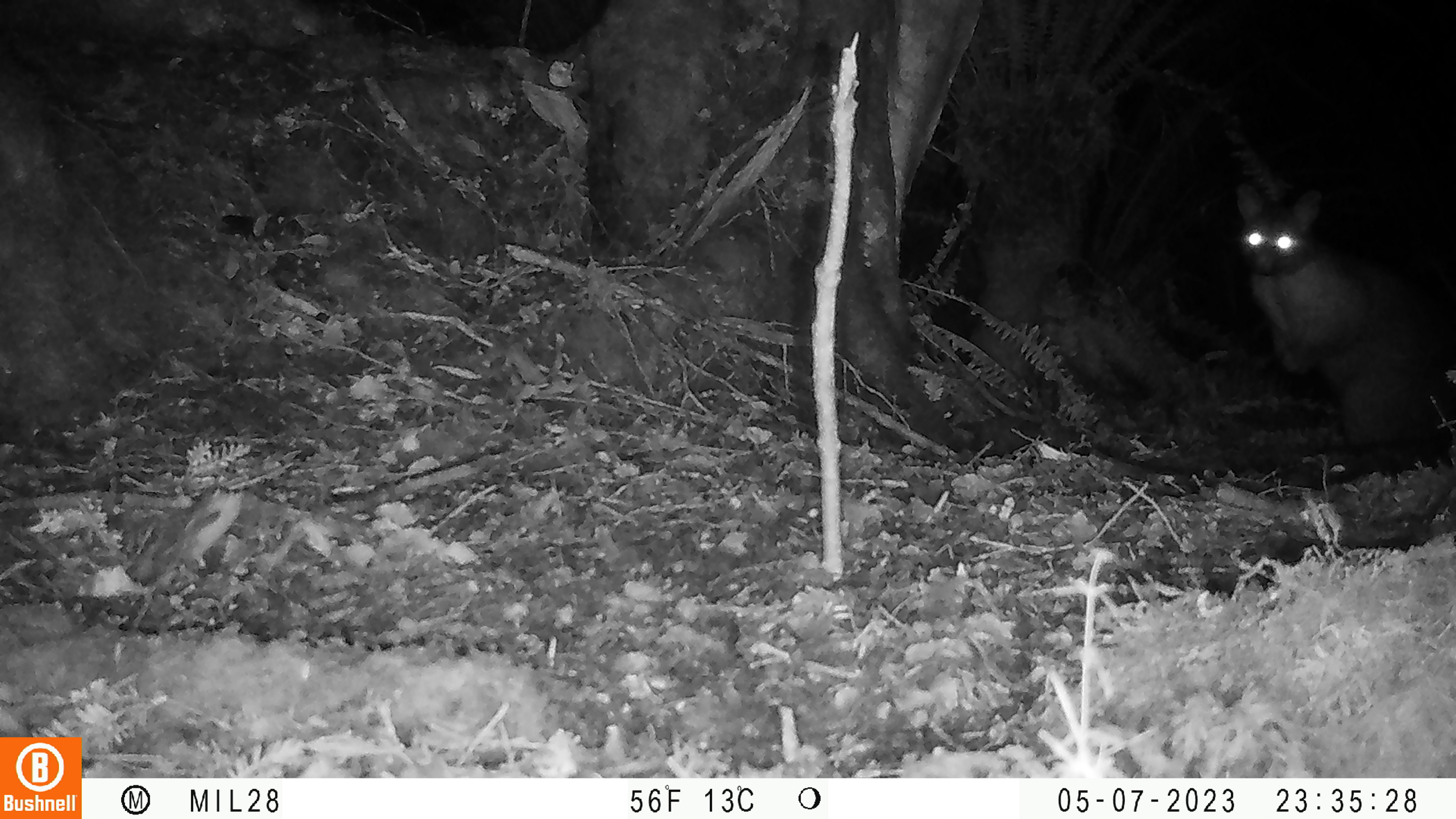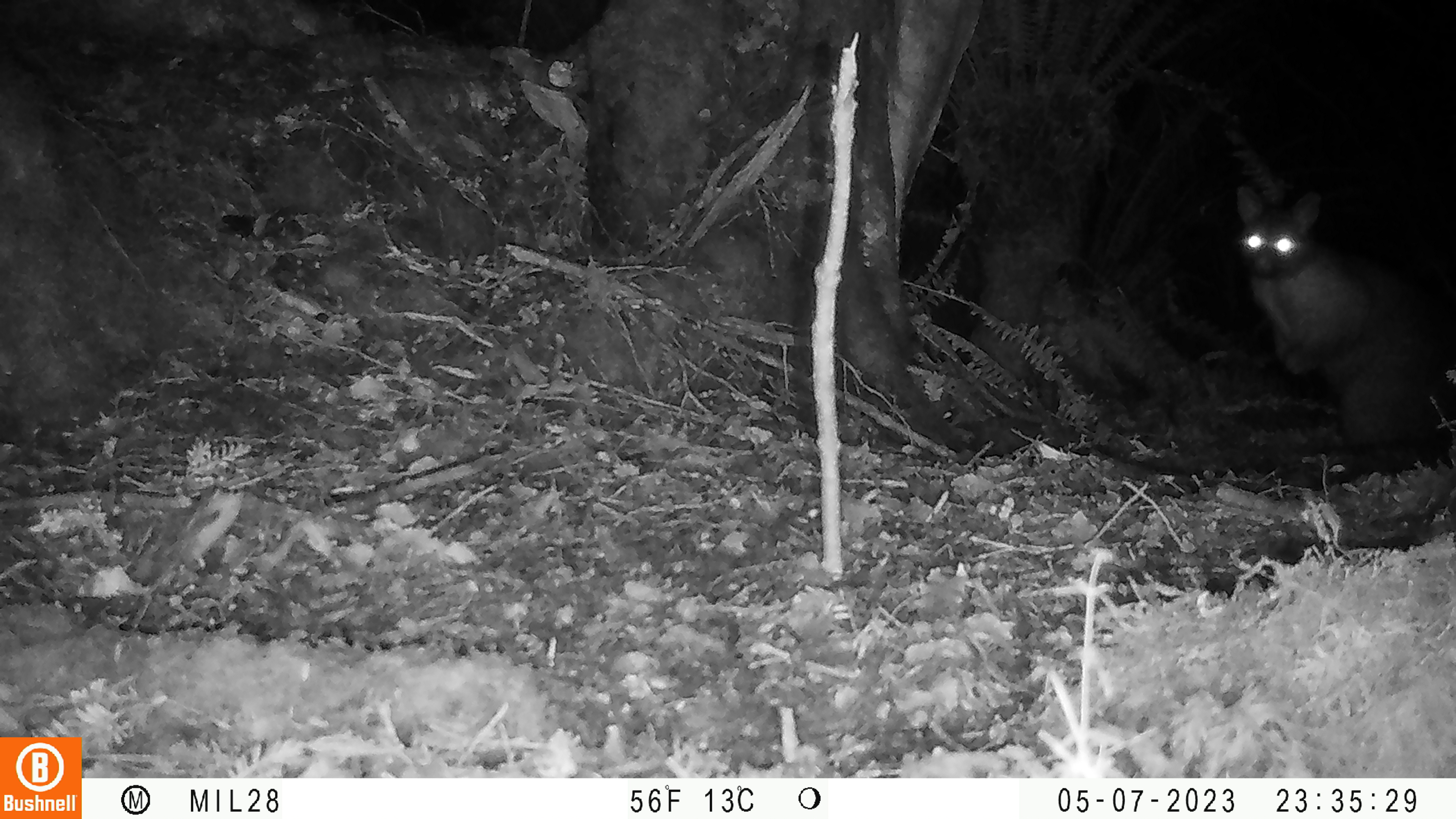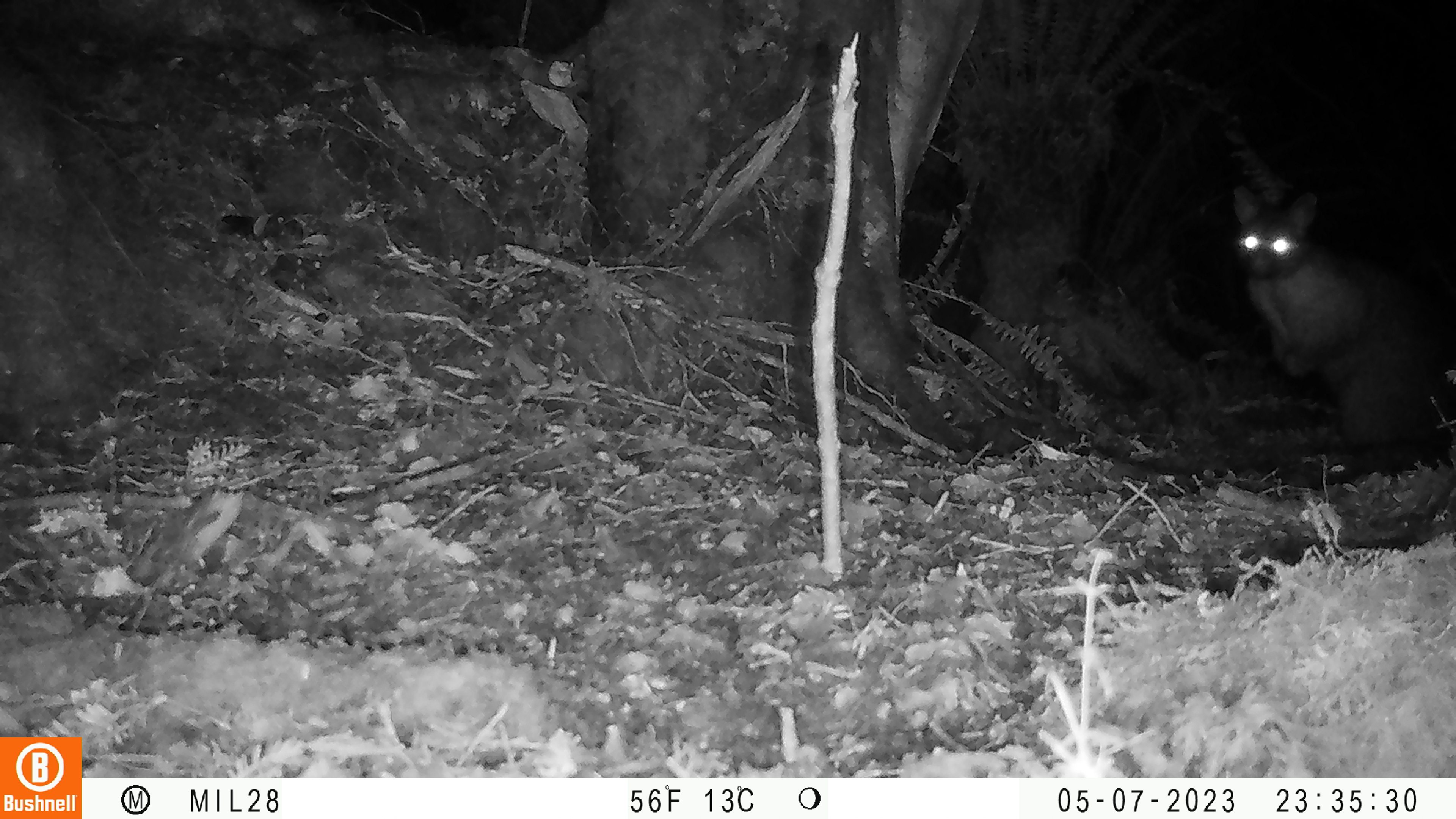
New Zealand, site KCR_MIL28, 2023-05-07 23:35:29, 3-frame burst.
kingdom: Animalia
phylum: Chordata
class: Mammalia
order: Diprotodontia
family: Phalangeridae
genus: Trichosurus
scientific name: Trichosurus vulpecula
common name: common brushtail possum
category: possum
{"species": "possum (common brushtail possum) (Trichosurus vulpecula)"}